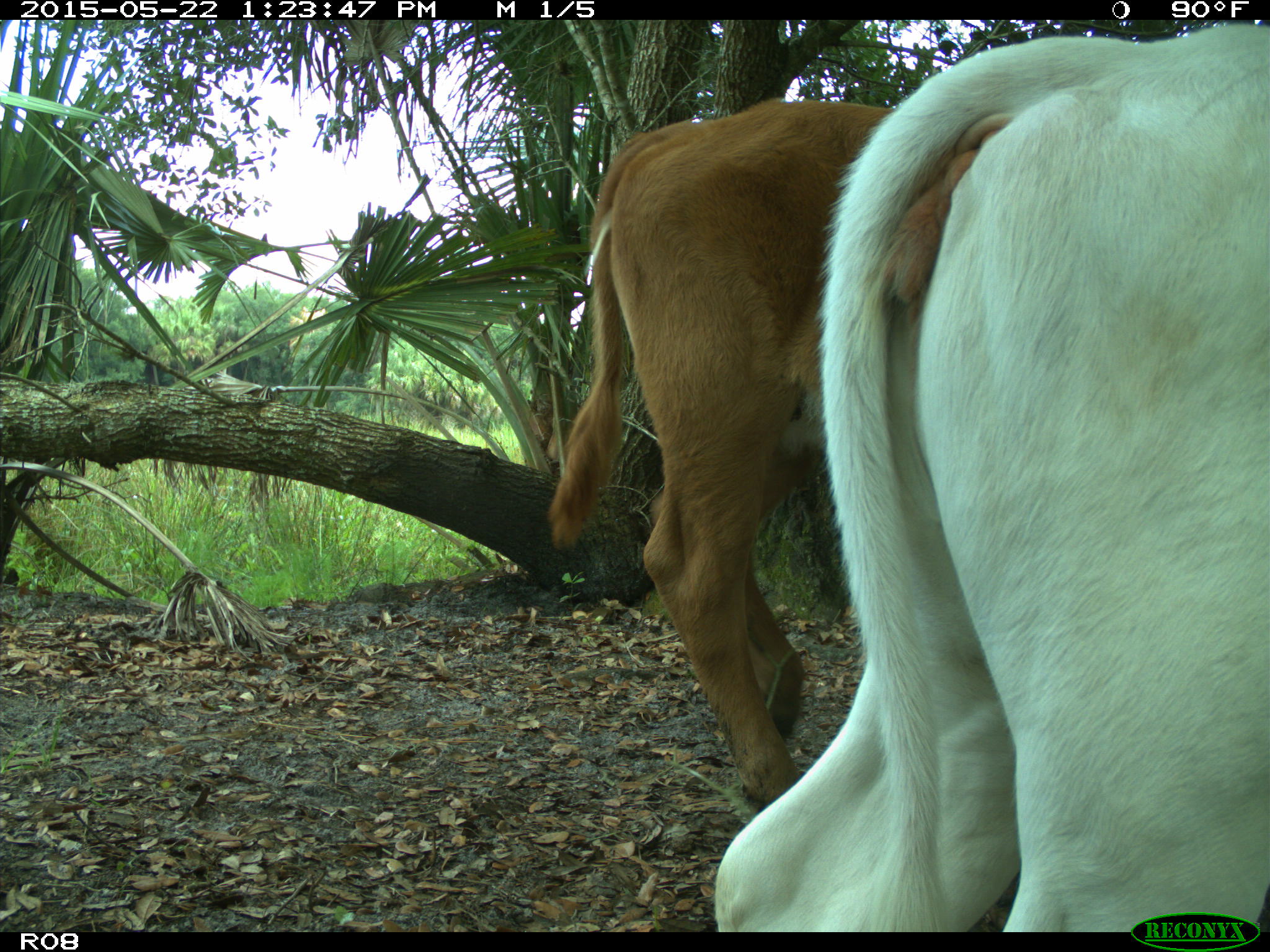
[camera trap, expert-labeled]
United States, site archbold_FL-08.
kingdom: Animalia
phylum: Chordata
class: Mammalia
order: Artiodactyla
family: Bovidae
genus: Bos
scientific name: Bos taurus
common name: domestic cow